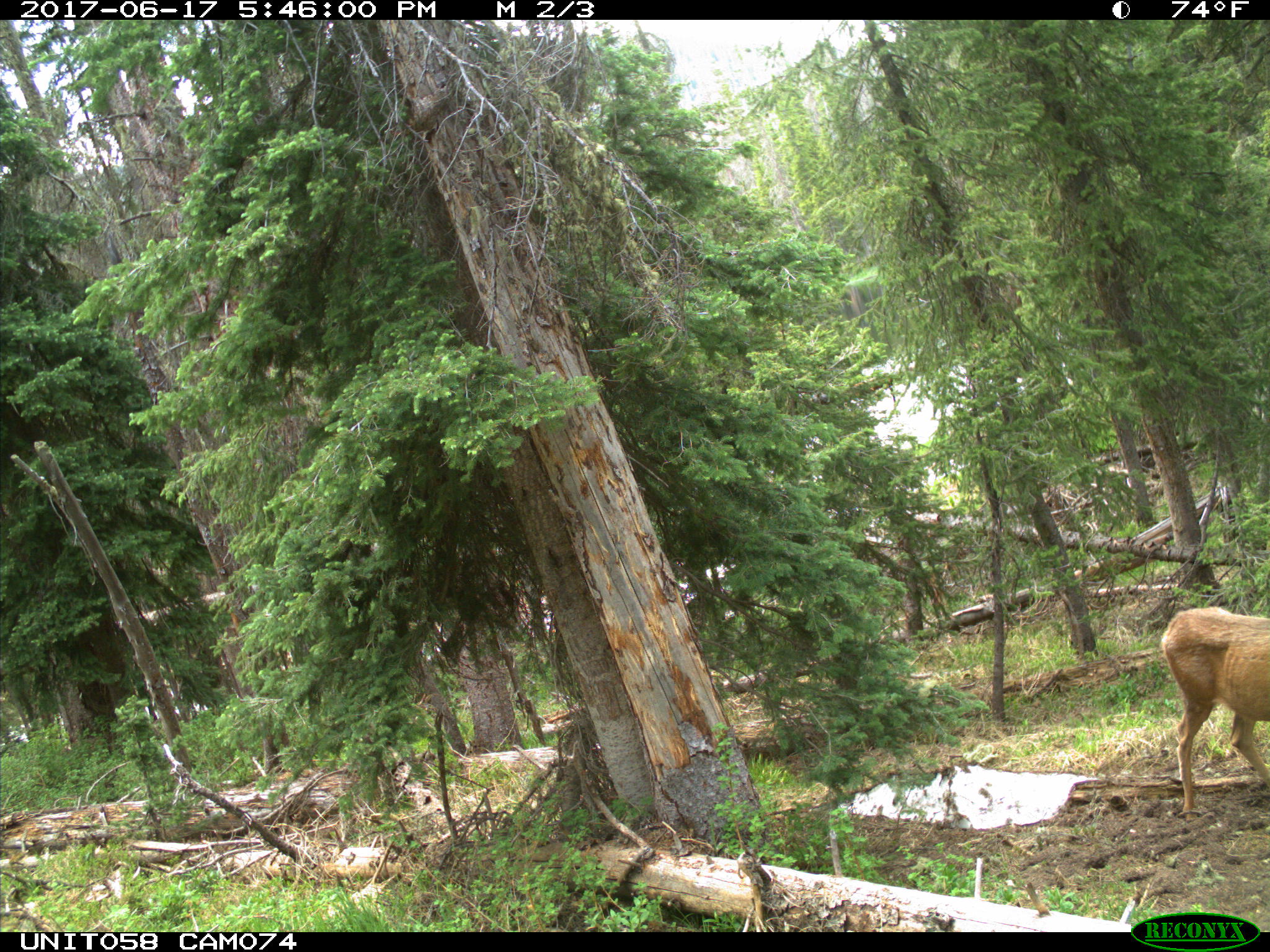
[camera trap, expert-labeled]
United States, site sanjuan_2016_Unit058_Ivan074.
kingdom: Animalia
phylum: Chordata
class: Mammalia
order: Artiodactyla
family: Cervidae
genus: Odocoileus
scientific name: Odocoileus hemionus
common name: mule deer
Odocoileus hemionus (mule deer).